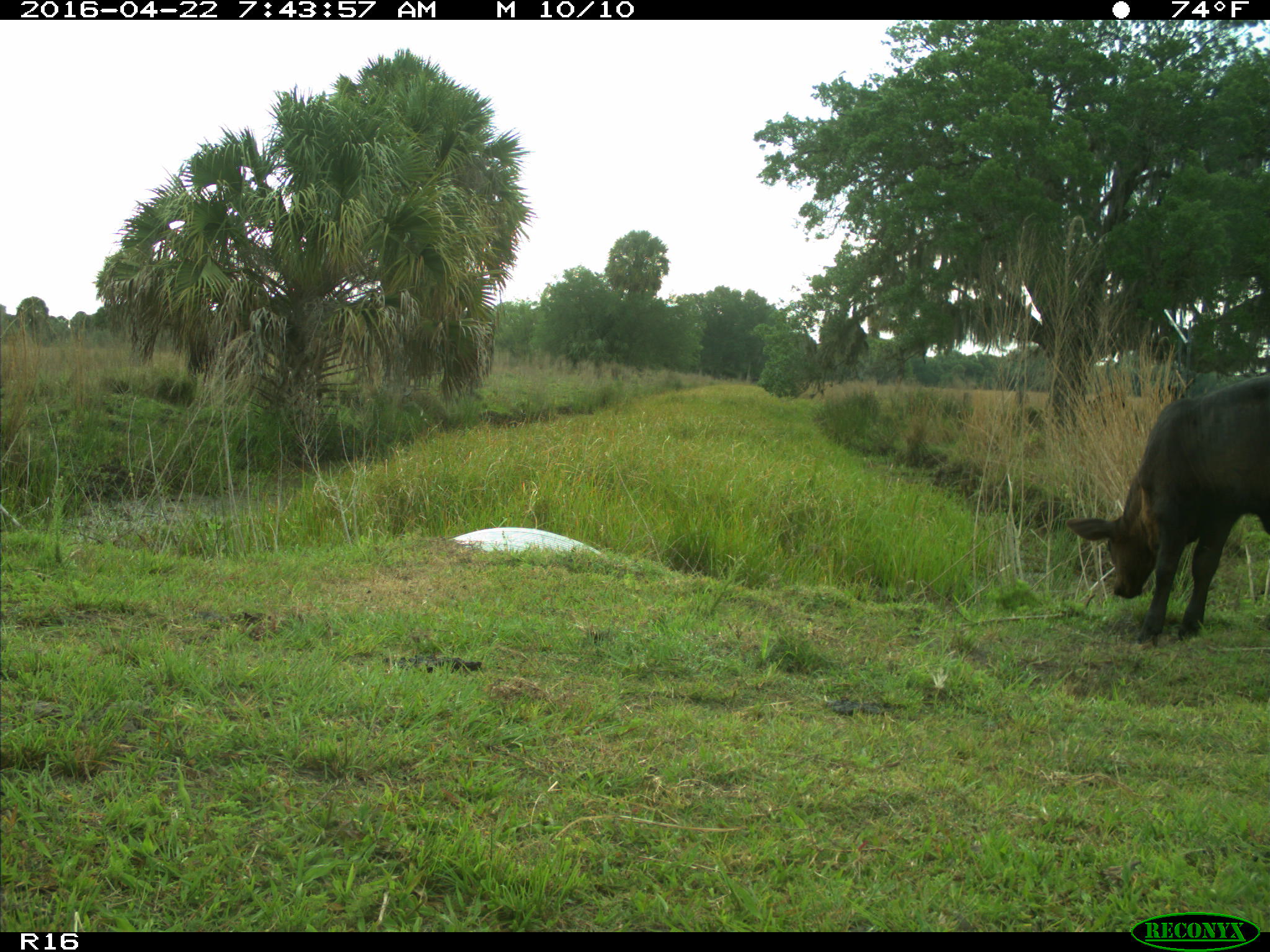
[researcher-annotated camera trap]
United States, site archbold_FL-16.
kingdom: Animalia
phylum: Chordata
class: Mammalia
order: Artiodactyla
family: Bovidae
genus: Bos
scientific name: Bos taurus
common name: domestic cow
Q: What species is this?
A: Bos taurus (domestic cow).